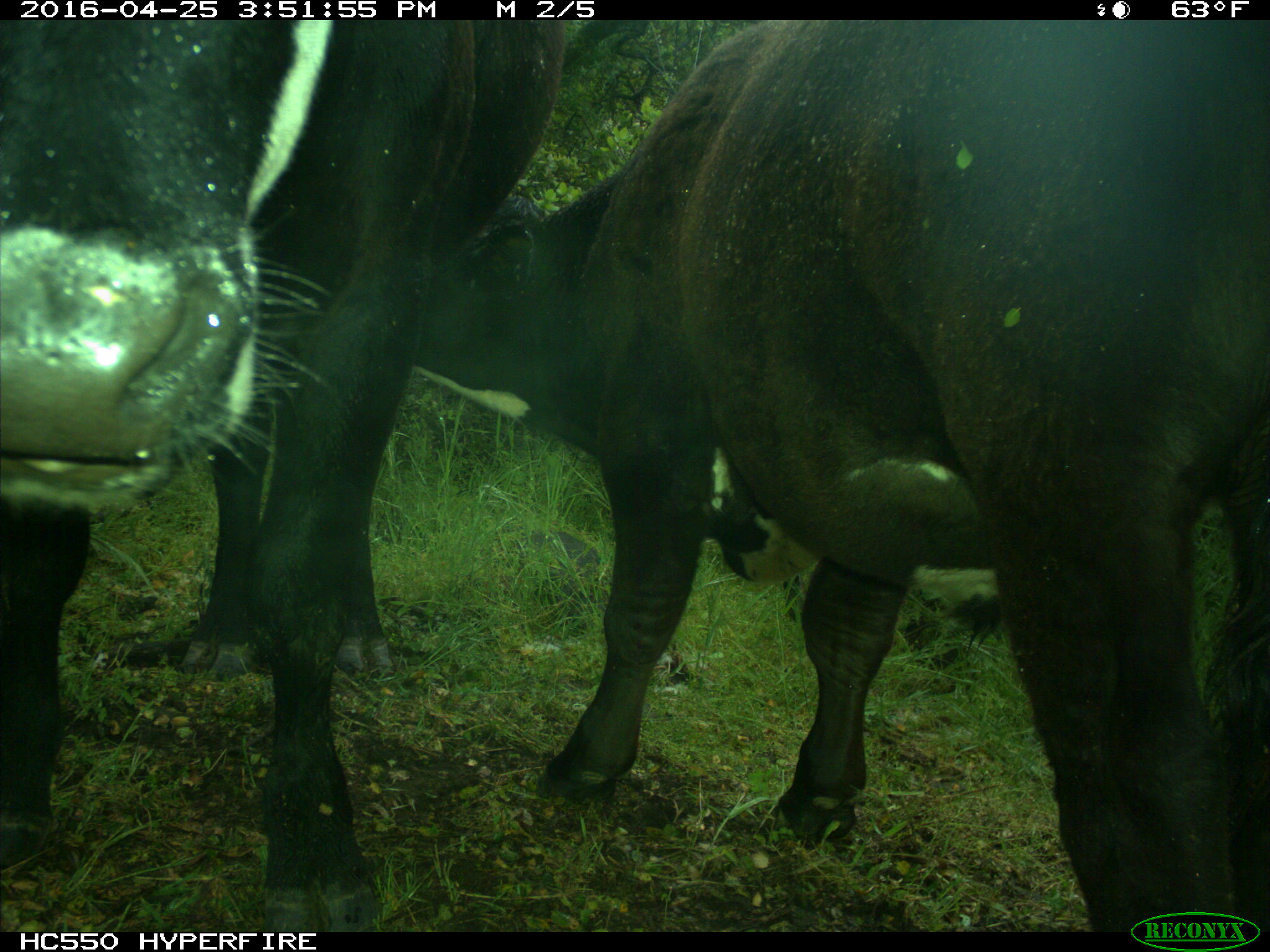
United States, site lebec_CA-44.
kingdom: Animalia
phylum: Chordata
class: Mammalia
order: Artiodactyla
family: Bovidae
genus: Bos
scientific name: Bos taurus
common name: domestic cow